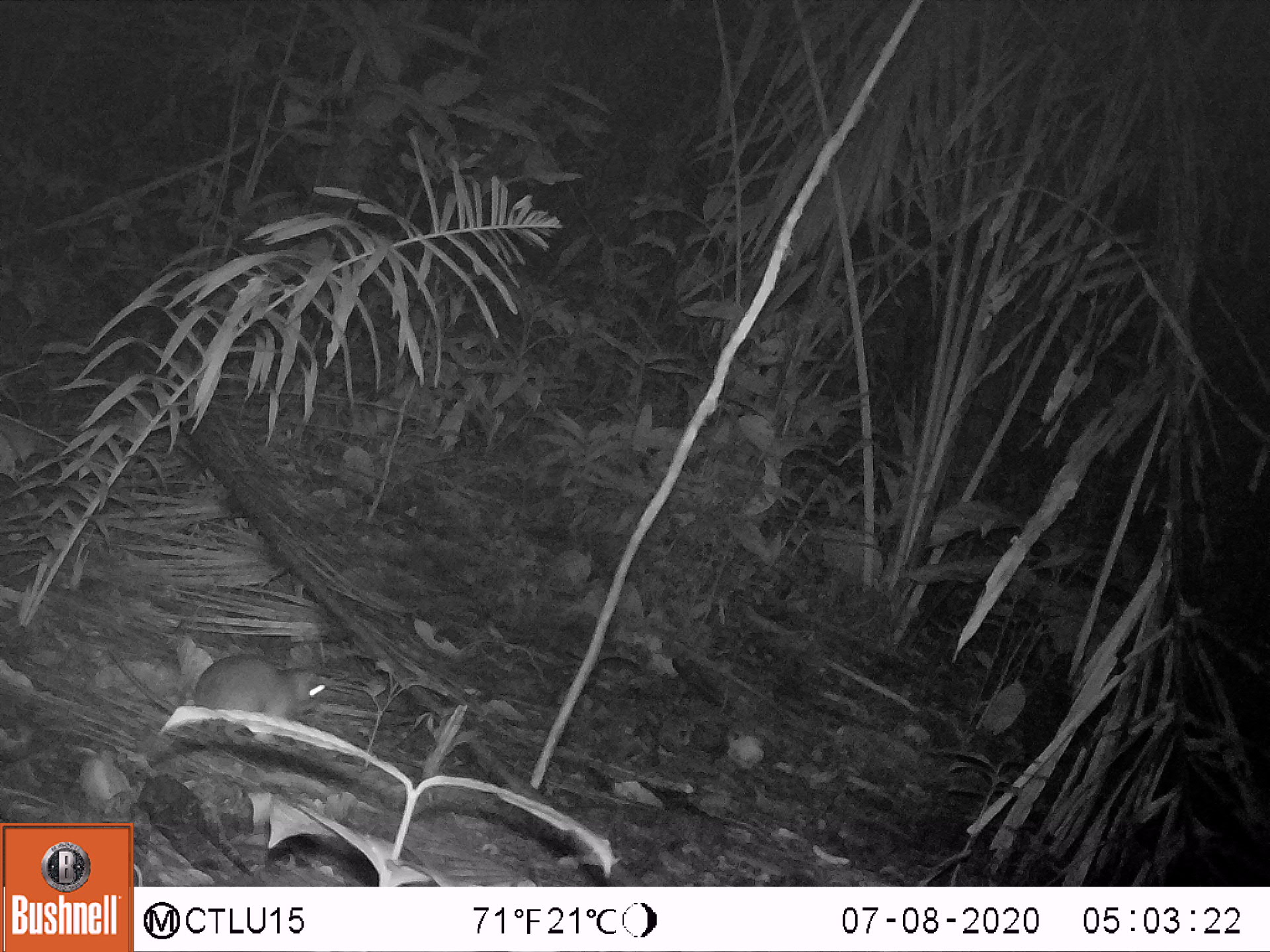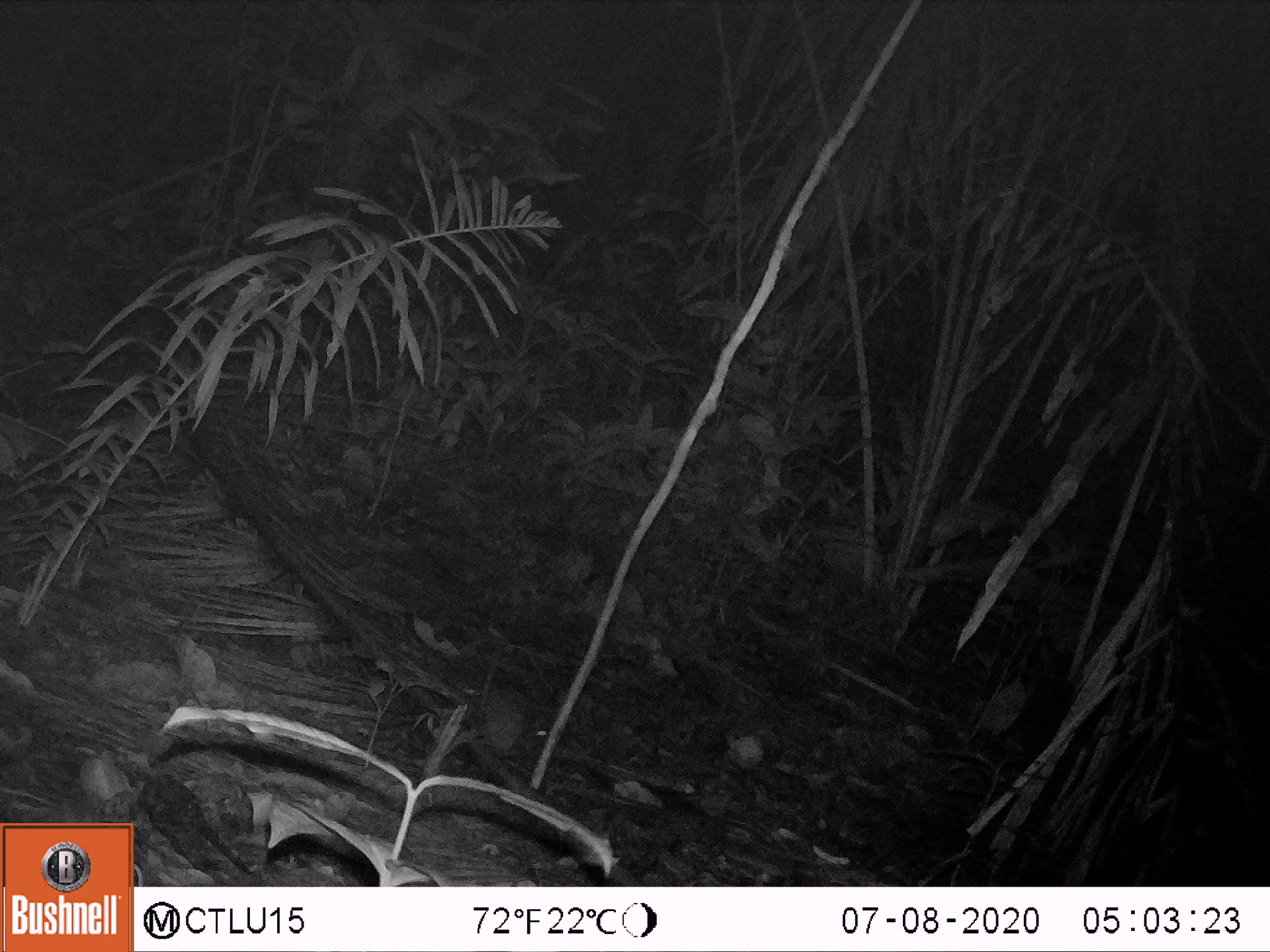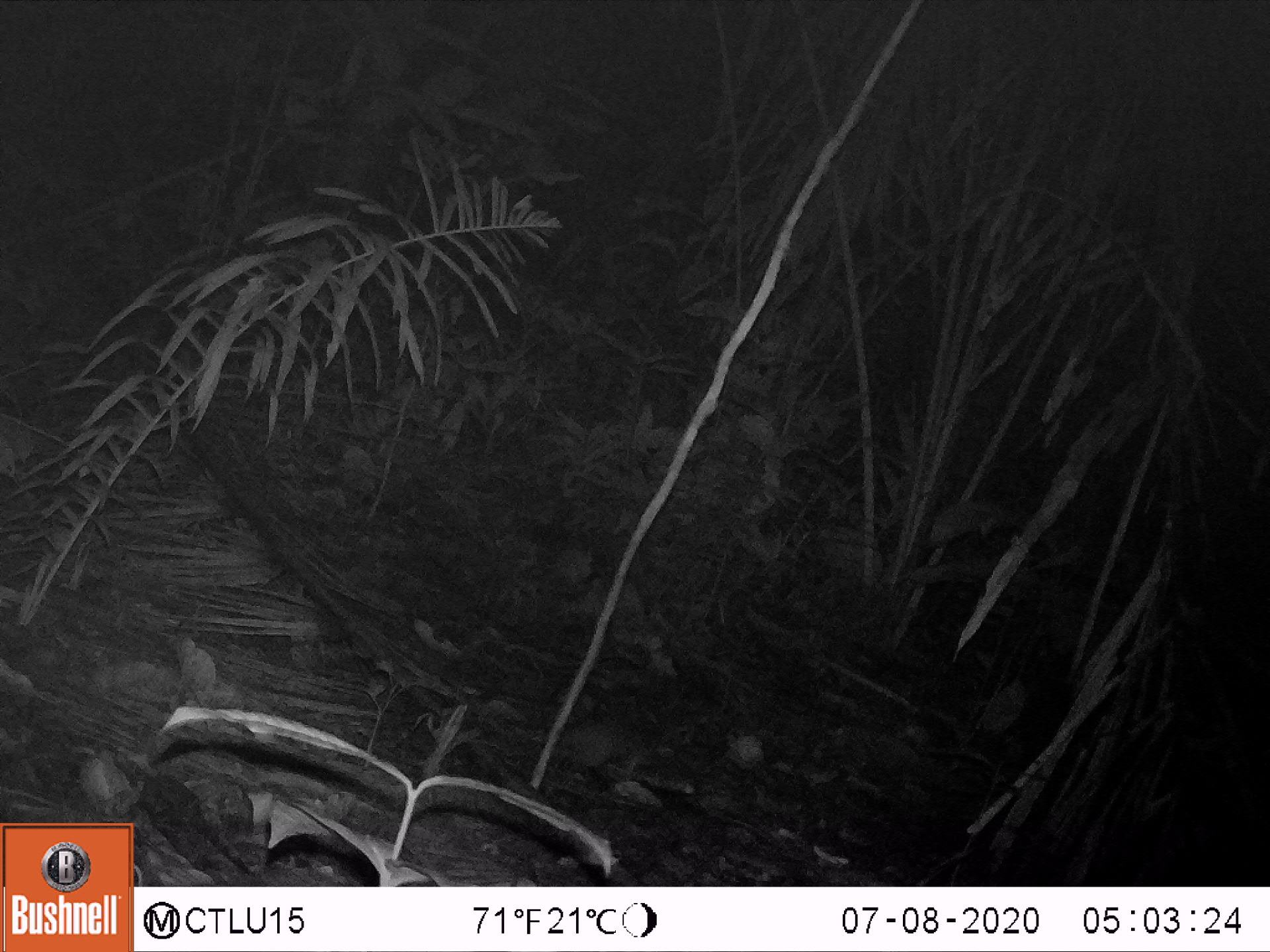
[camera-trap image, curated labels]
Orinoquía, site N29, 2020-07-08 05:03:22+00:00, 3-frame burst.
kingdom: Animalia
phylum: Chordata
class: Mammalia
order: Rodentia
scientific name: Rodentia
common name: rodent